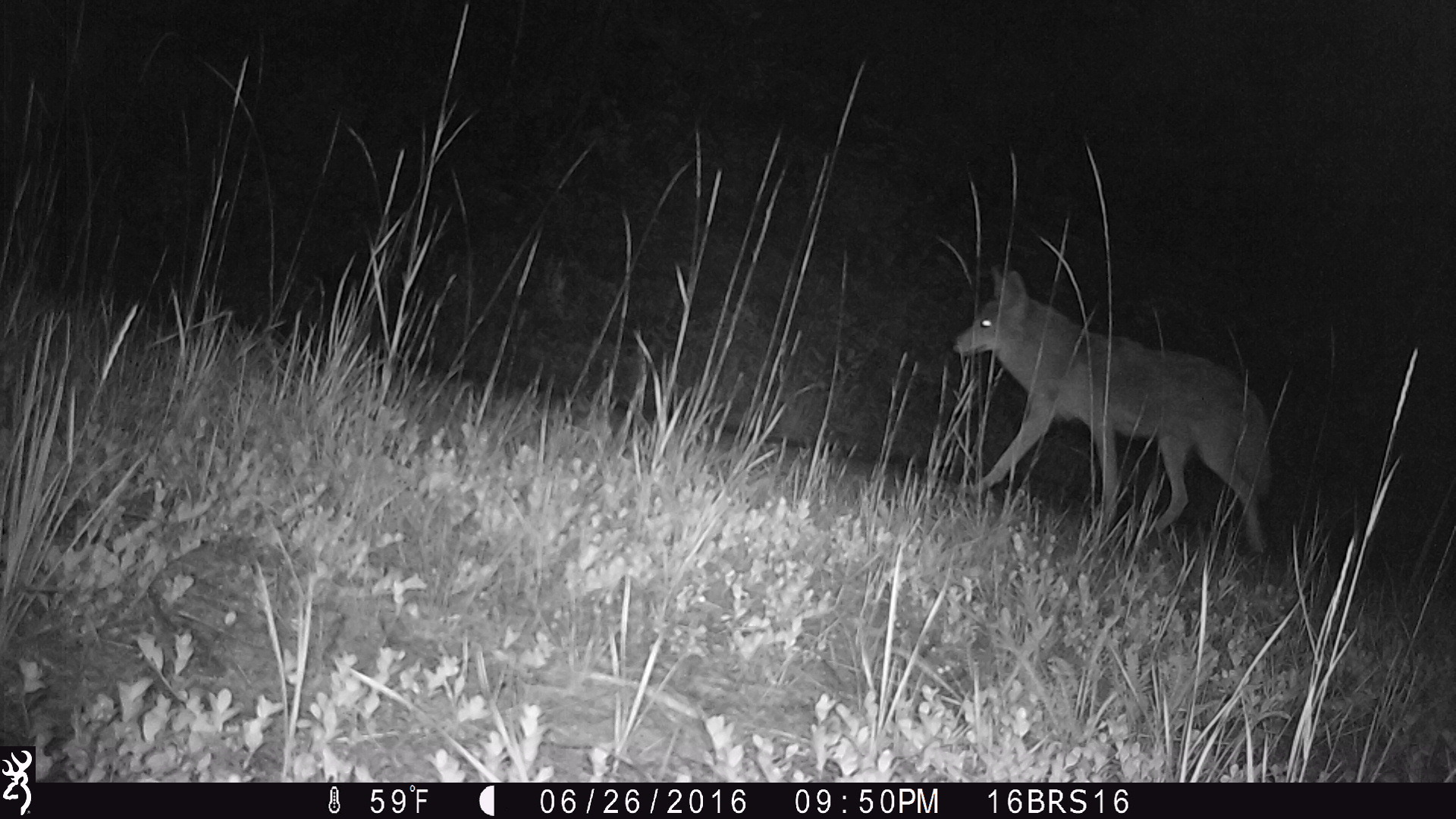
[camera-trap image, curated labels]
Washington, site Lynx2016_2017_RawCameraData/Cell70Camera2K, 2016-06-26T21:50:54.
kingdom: Animalia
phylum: Chordata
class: Mammalia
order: Carnivora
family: Canidae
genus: Canis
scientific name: Canis latrans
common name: coyote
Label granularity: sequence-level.